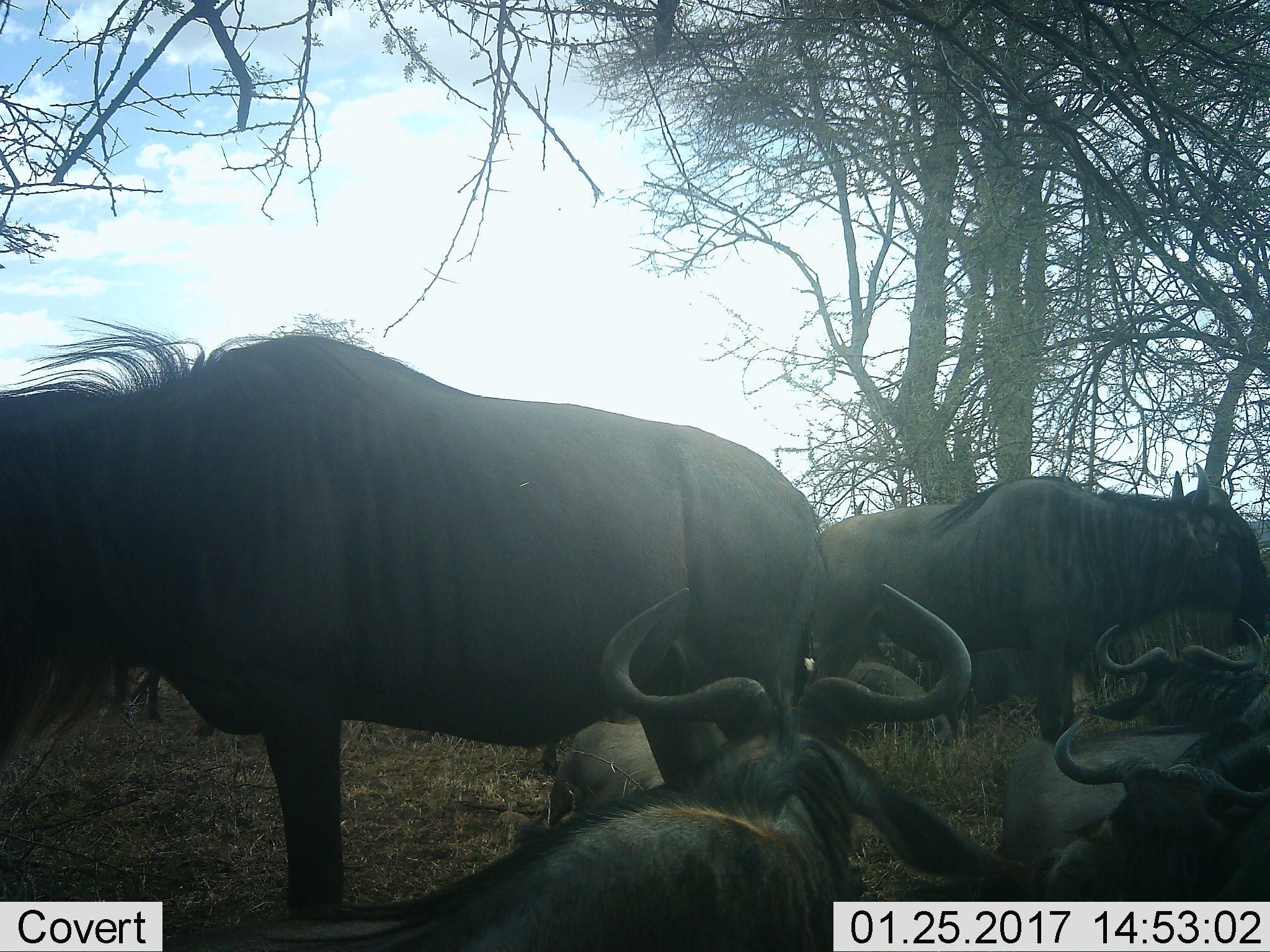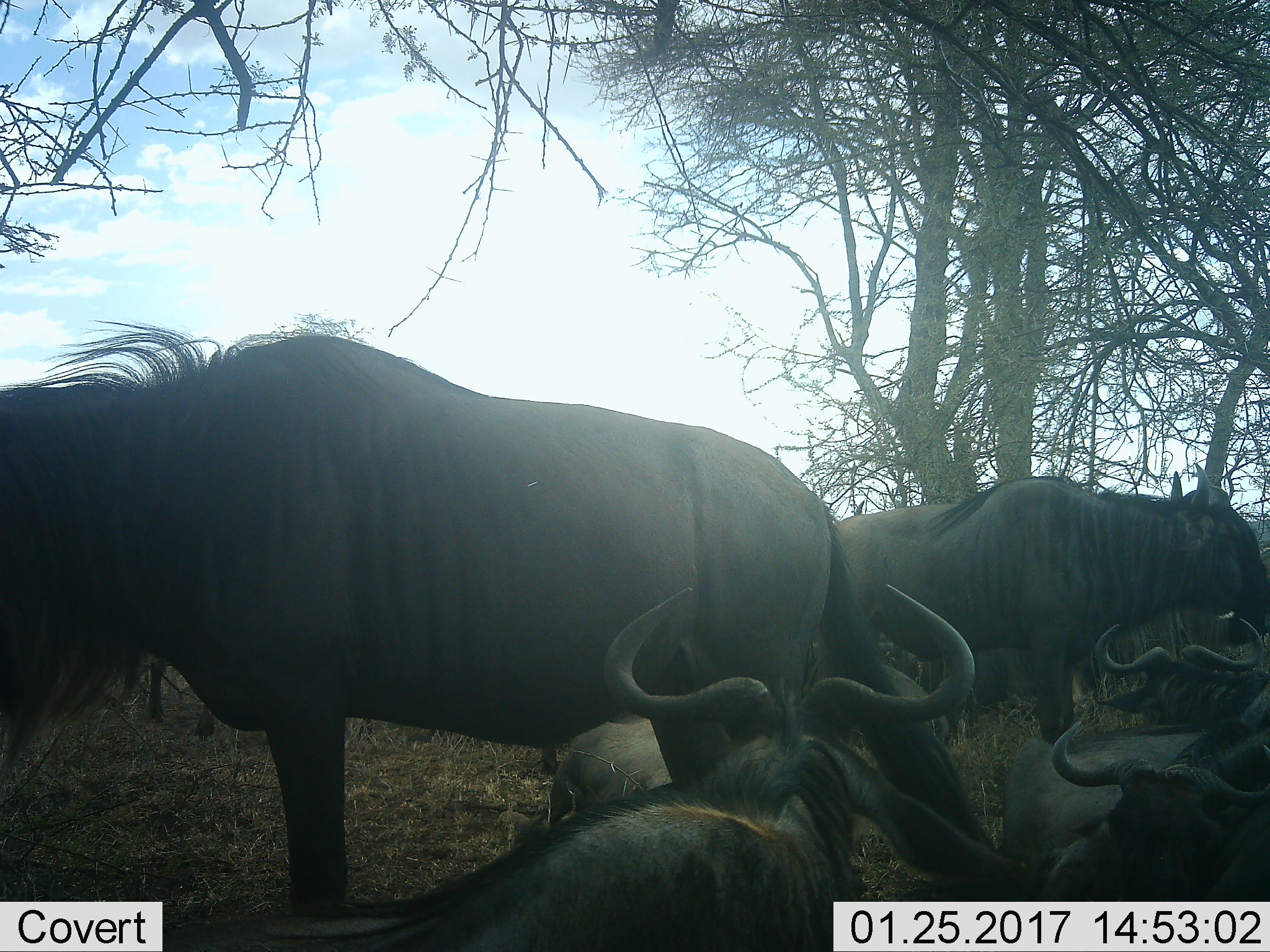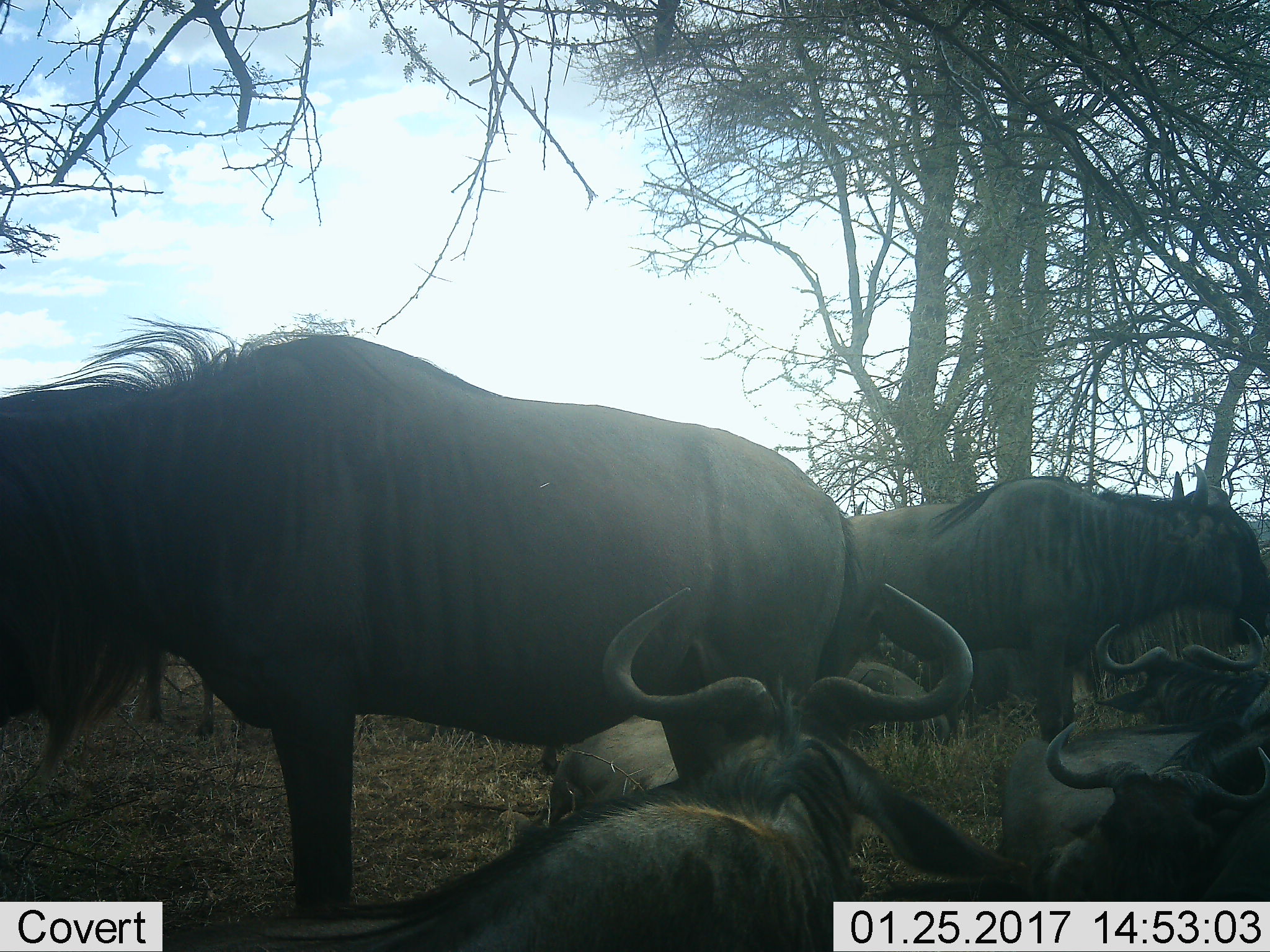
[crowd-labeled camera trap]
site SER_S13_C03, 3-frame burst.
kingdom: Animalia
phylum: Chordata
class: Mammalia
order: Artiodactyla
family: Bovidae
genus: Connochaetes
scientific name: Connochaetes taurinus taurinus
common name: blue wildebeest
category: wildebeestblue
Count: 7.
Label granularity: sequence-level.